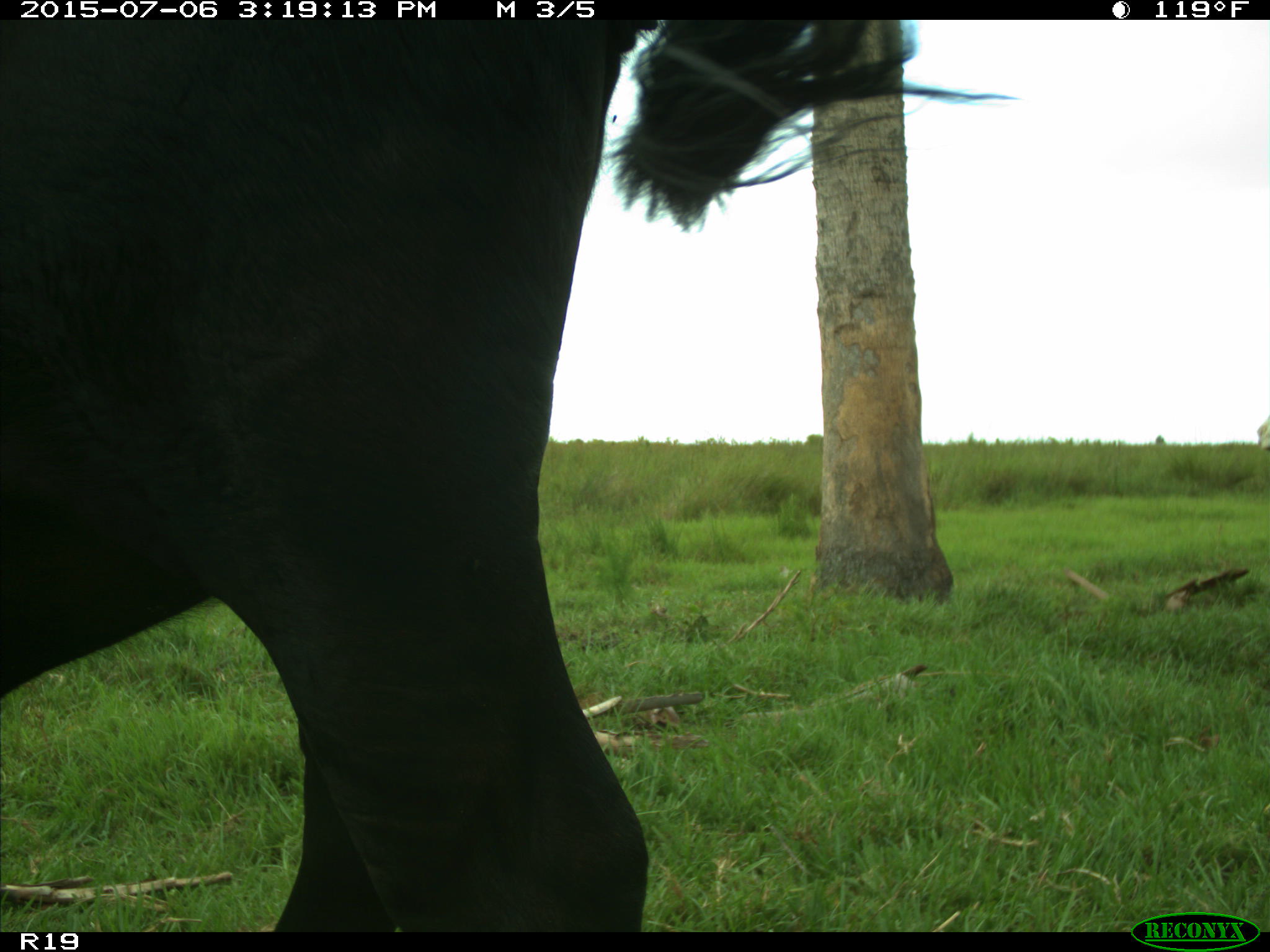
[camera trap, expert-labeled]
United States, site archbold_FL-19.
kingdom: Animalia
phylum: Chordata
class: Mammalia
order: Artiodactyla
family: Bovidae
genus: Bos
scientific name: Bos taurus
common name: domestic cow